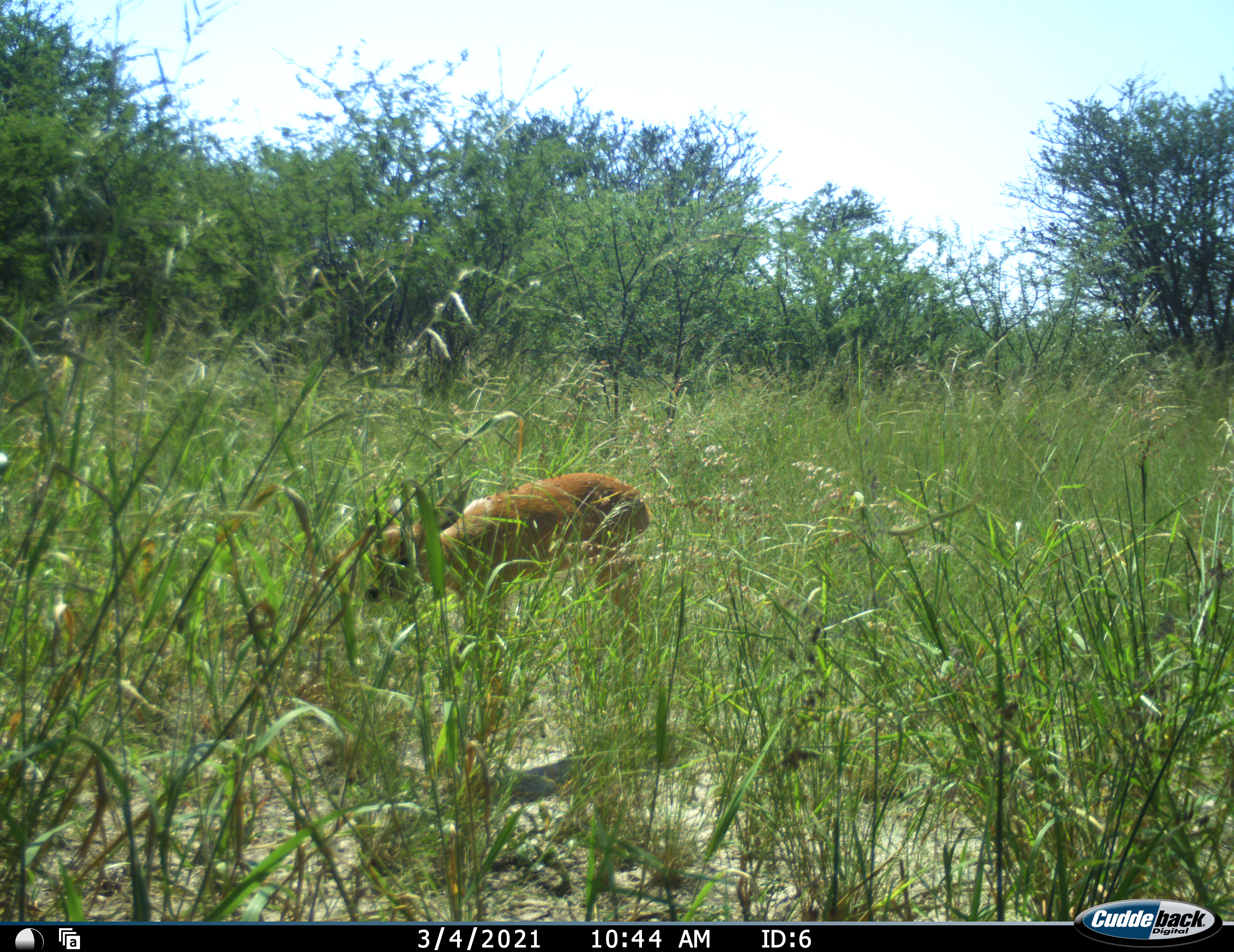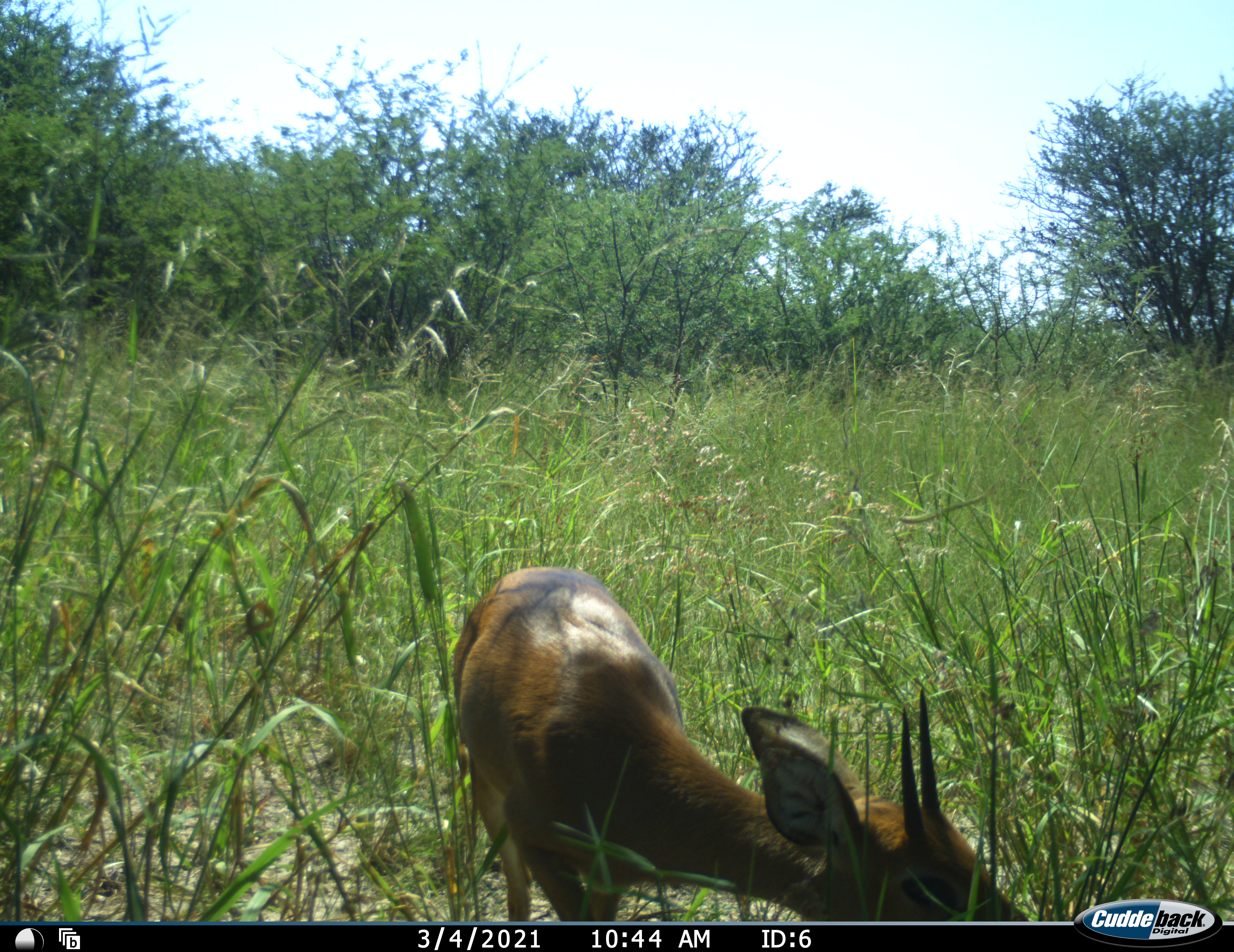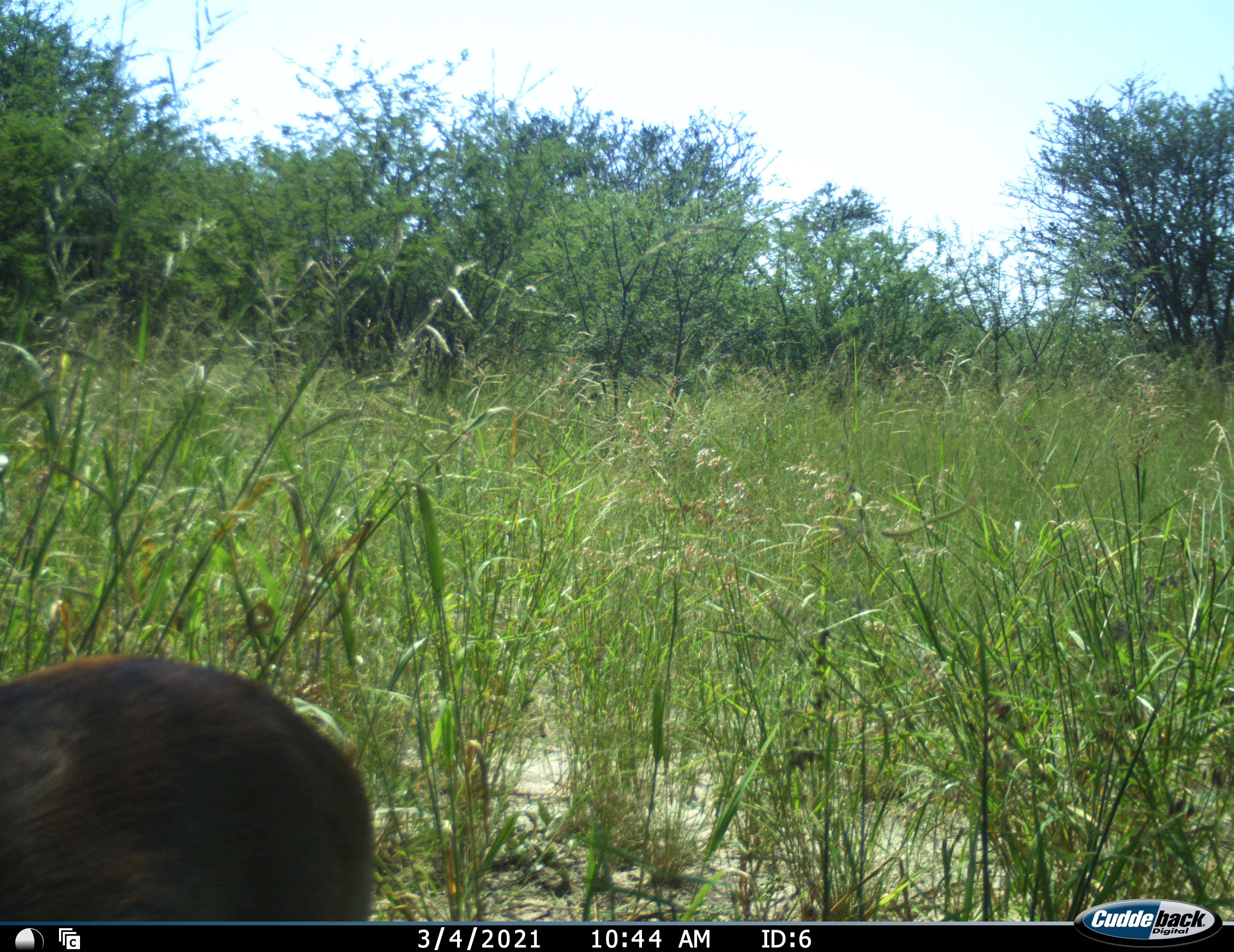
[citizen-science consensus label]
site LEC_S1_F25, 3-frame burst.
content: unidentified animal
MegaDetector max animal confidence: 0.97